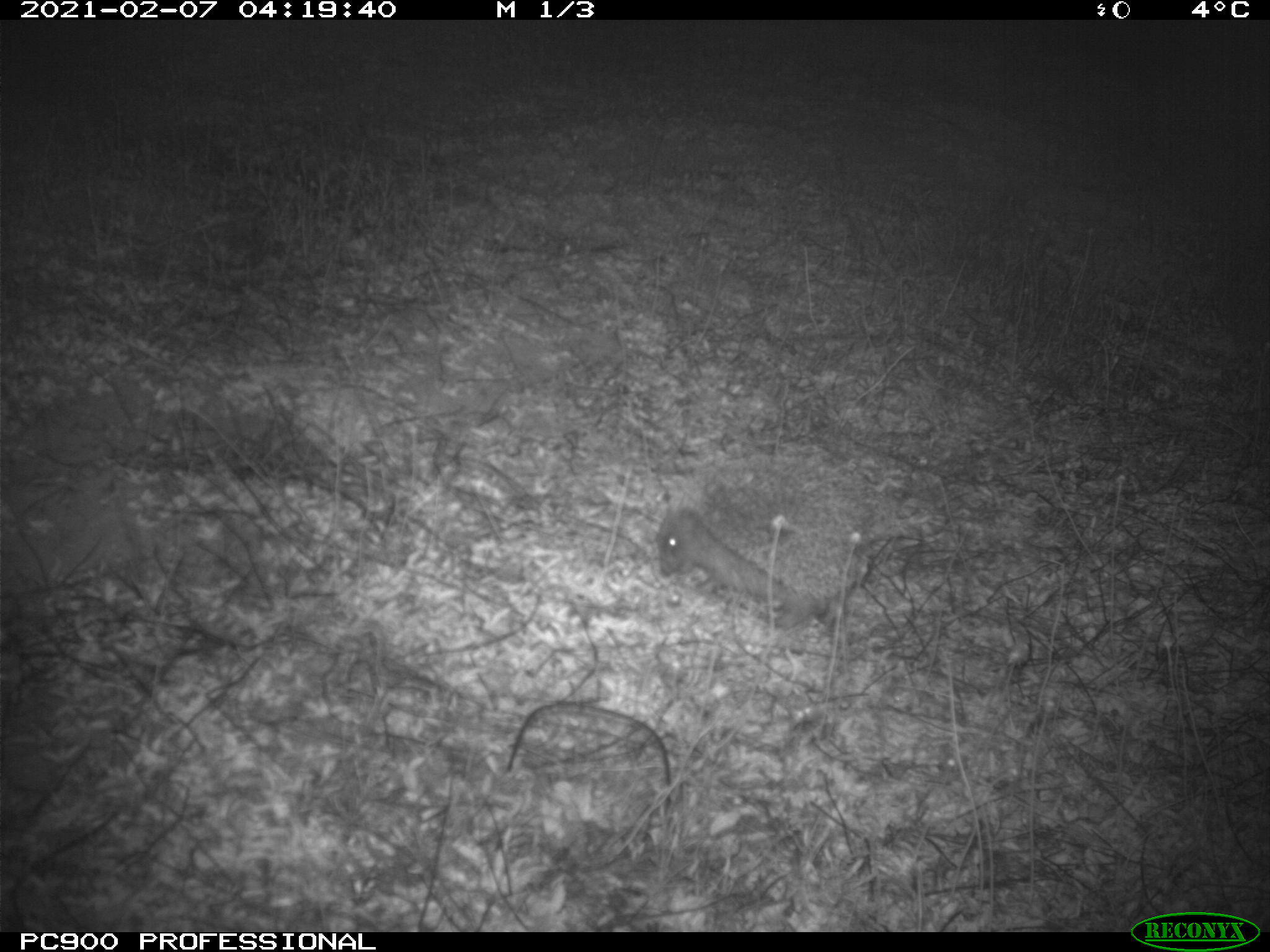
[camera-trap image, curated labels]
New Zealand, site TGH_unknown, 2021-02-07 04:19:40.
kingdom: Animalia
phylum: Chordata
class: Mammalia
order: Eulipotyphla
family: Erinaceidae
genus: Erinaceus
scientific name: Erinaceus europaeus europaeus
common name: european hedgehog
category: hedgehog